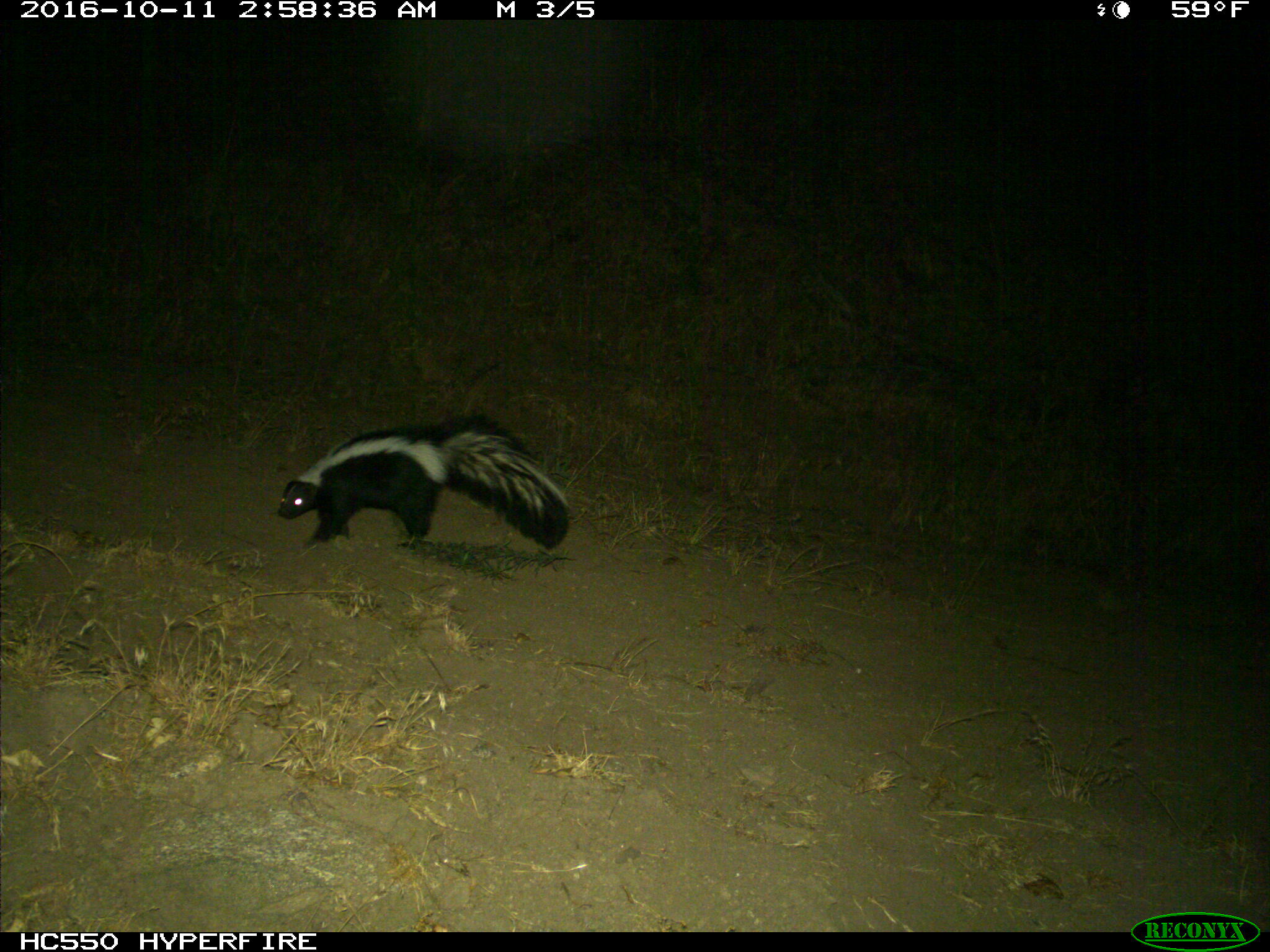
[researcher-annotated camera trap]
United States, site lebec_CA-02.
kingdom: Animalia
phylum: Chordata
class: Mammalia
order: Carnivora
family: Mephitidae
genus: Mephitis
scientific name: Mephitis mephitis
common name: striped skunk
Mephitis mephitis (striped skunk).